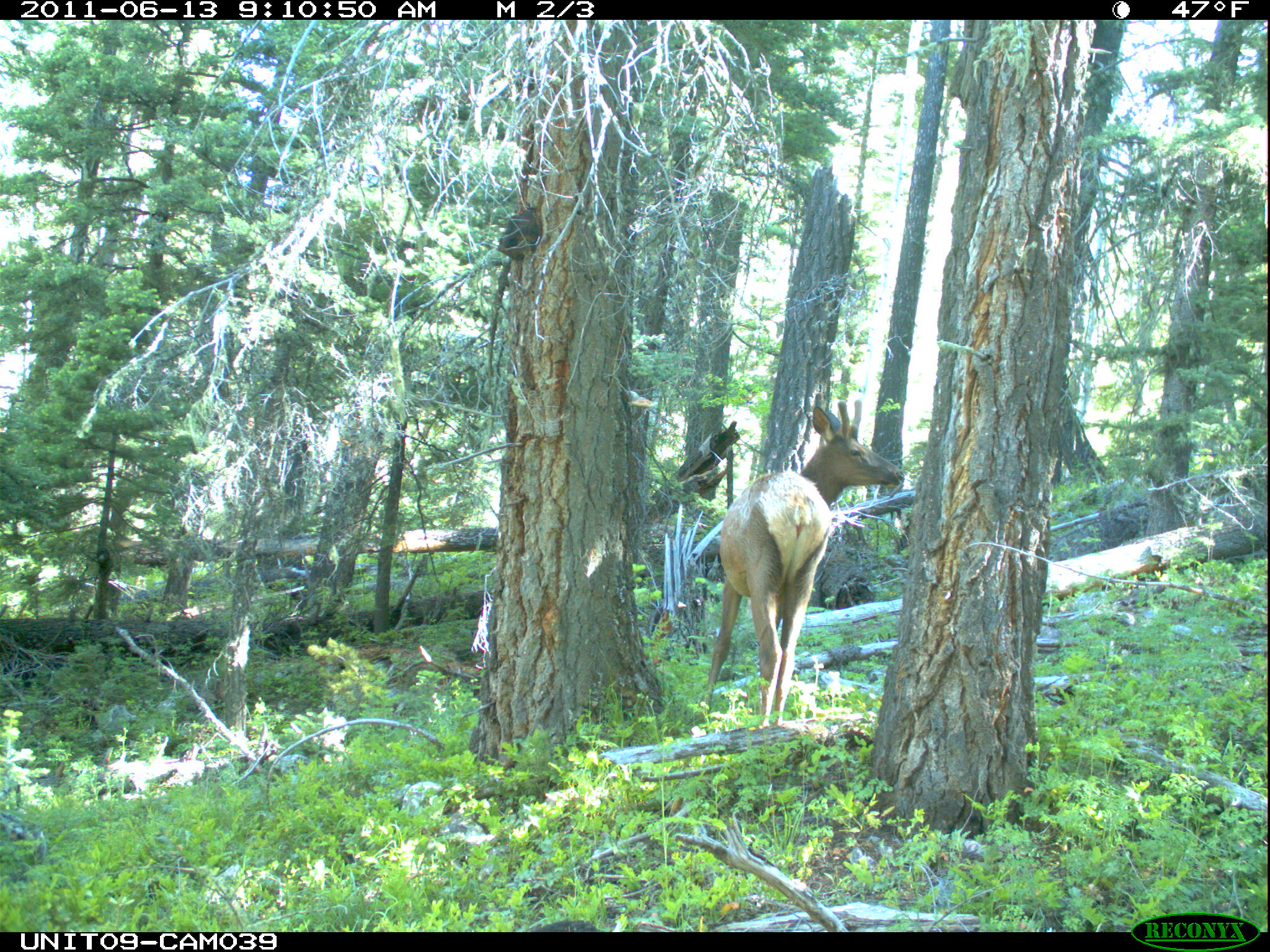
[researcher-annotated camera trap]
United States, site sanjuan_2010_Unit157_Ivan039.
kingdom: Animalia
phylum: Chordata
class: Mammalia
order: Artiodactyla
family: Cervidae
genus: Cervus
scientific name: Cervus elaphus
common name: red deer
Cervus elaphus (red deer).